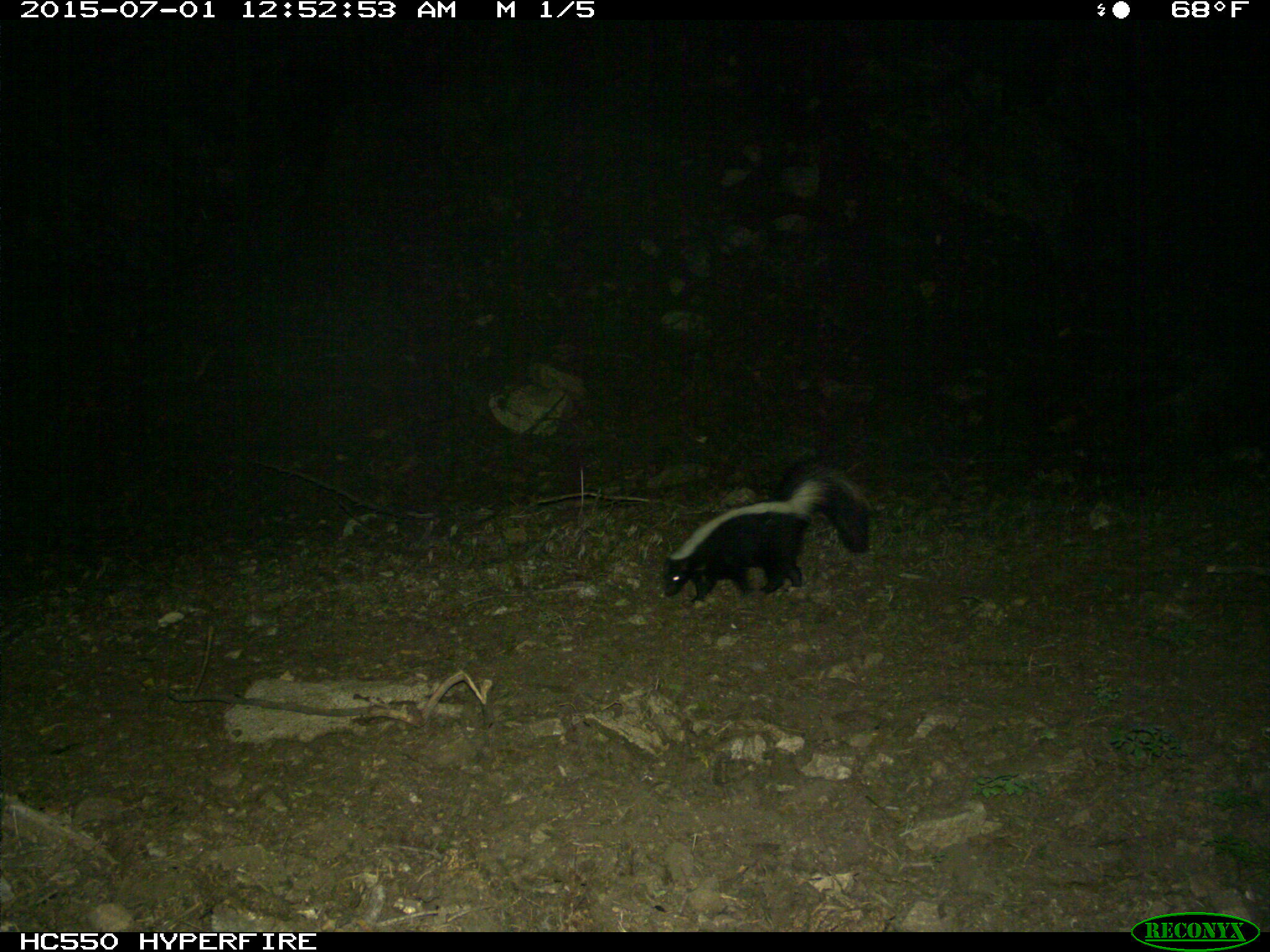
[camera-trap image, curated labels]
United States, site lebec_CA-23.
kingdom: Animalia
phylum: Chordata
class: Mammalia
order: Carnivora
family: Mephitidae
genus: Mephitis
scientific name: Mephitis mephitis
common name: striped skunk